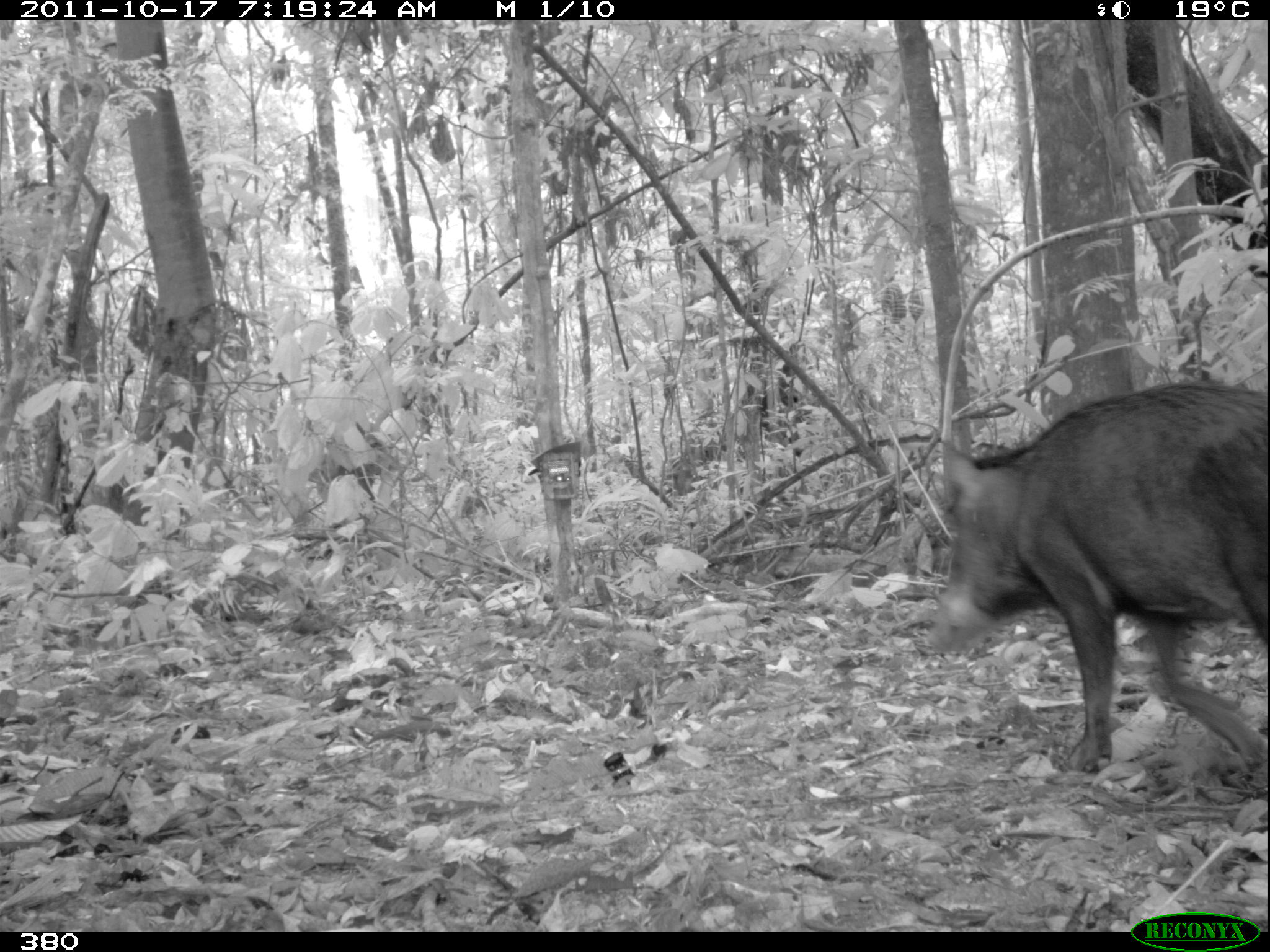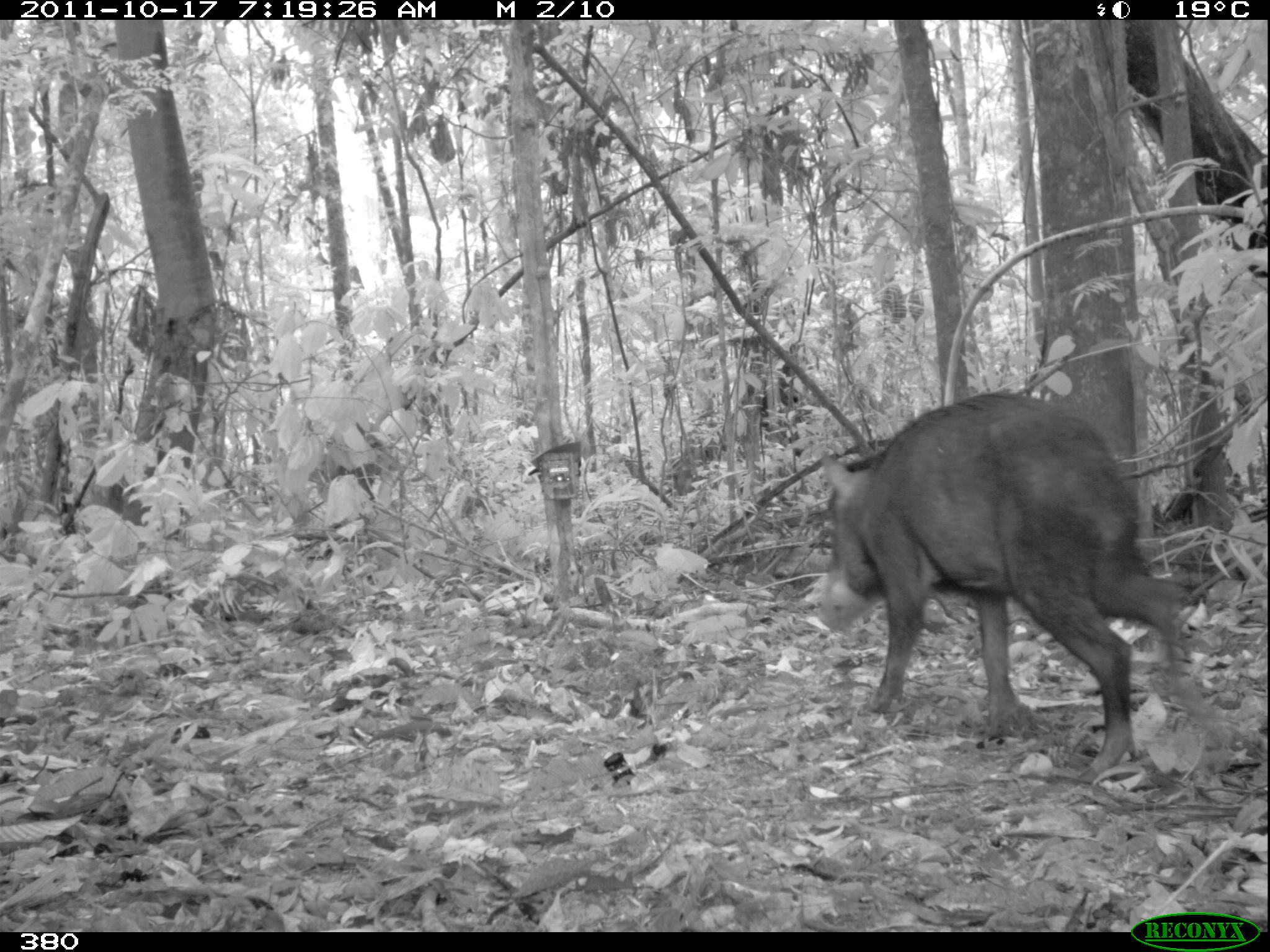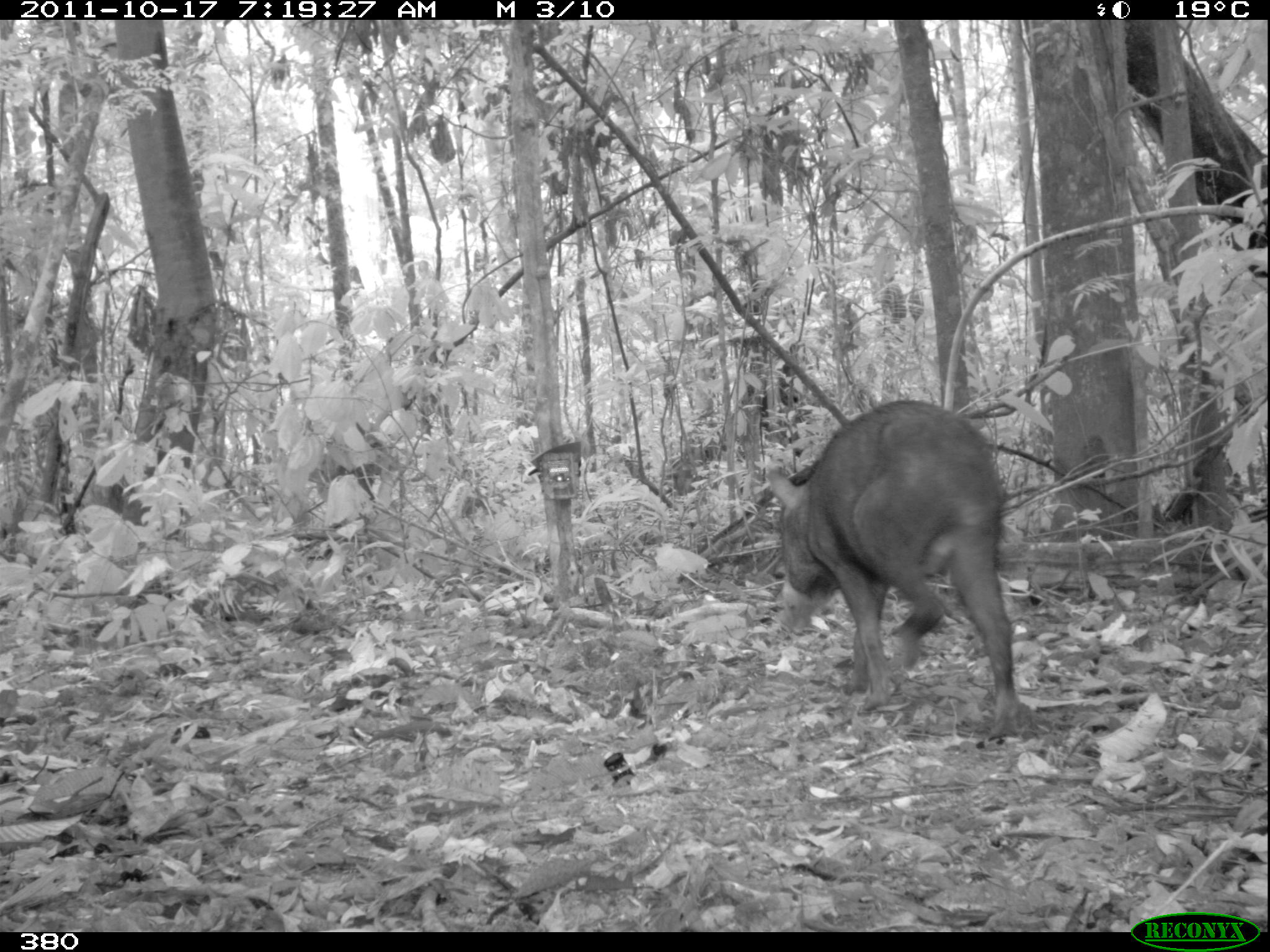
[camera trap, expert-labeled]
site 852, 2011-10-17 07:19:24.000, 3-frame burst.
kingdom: Animalia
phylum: Chordata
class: Mammalia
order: Artiodactyla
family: Tayassuidae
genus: Tayassu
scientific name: Tayassu pecari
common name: white-lipped peccary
Tayassu pecari (white-lipped peccary).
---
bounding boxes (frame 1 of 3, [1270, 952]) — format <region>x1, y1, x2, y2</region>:
tayassu pecari: <region>923, 380, 1269, 778</region>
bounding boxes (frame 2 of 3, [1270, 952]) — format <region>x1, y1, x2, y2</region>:
tayassu pecari: <region>814, 389, 1228, 778</region>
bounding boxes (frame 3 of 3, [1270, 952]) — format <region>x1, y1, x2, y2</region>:
tayassu pecari: <region>767, 399, 1027, 741</region>